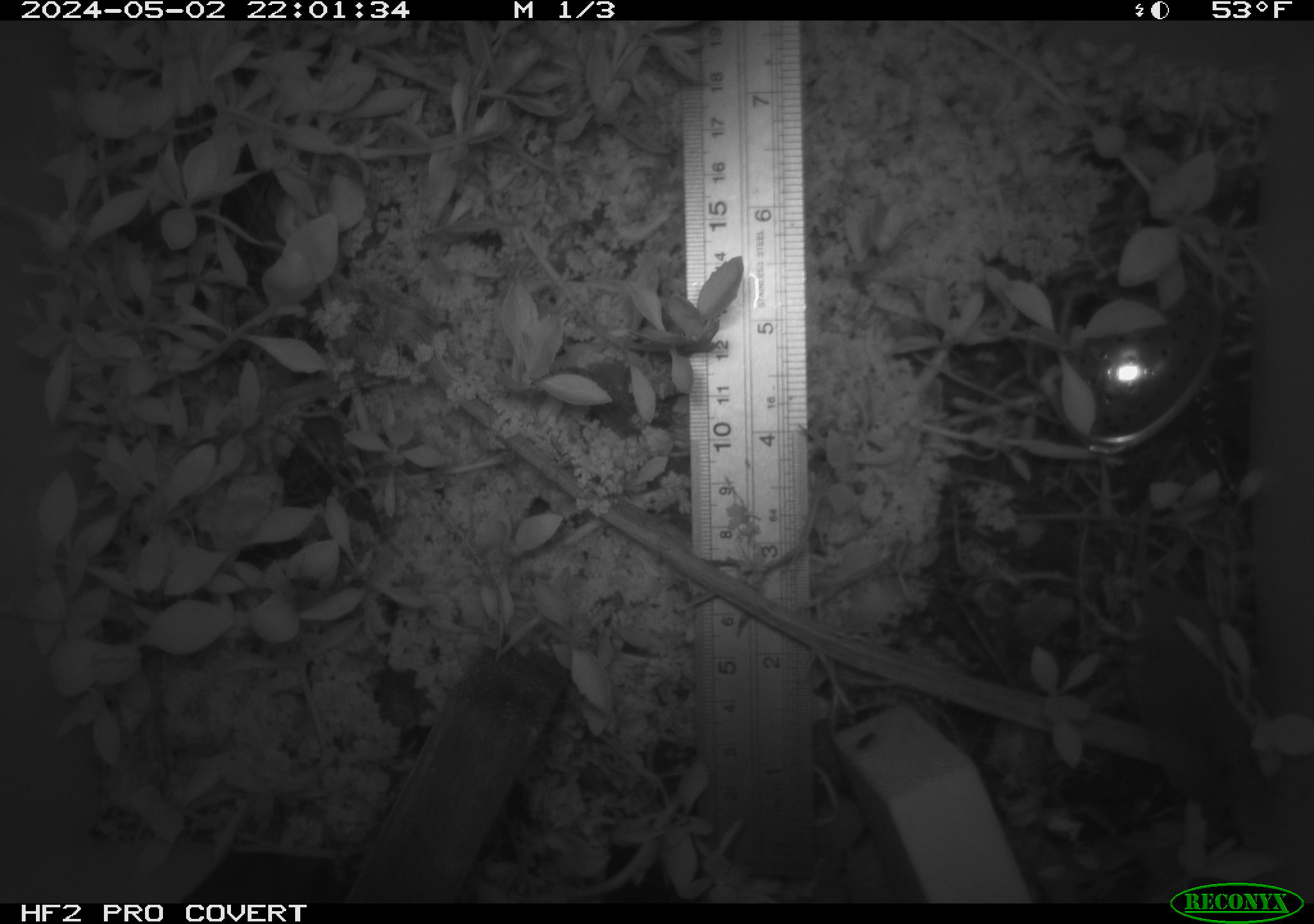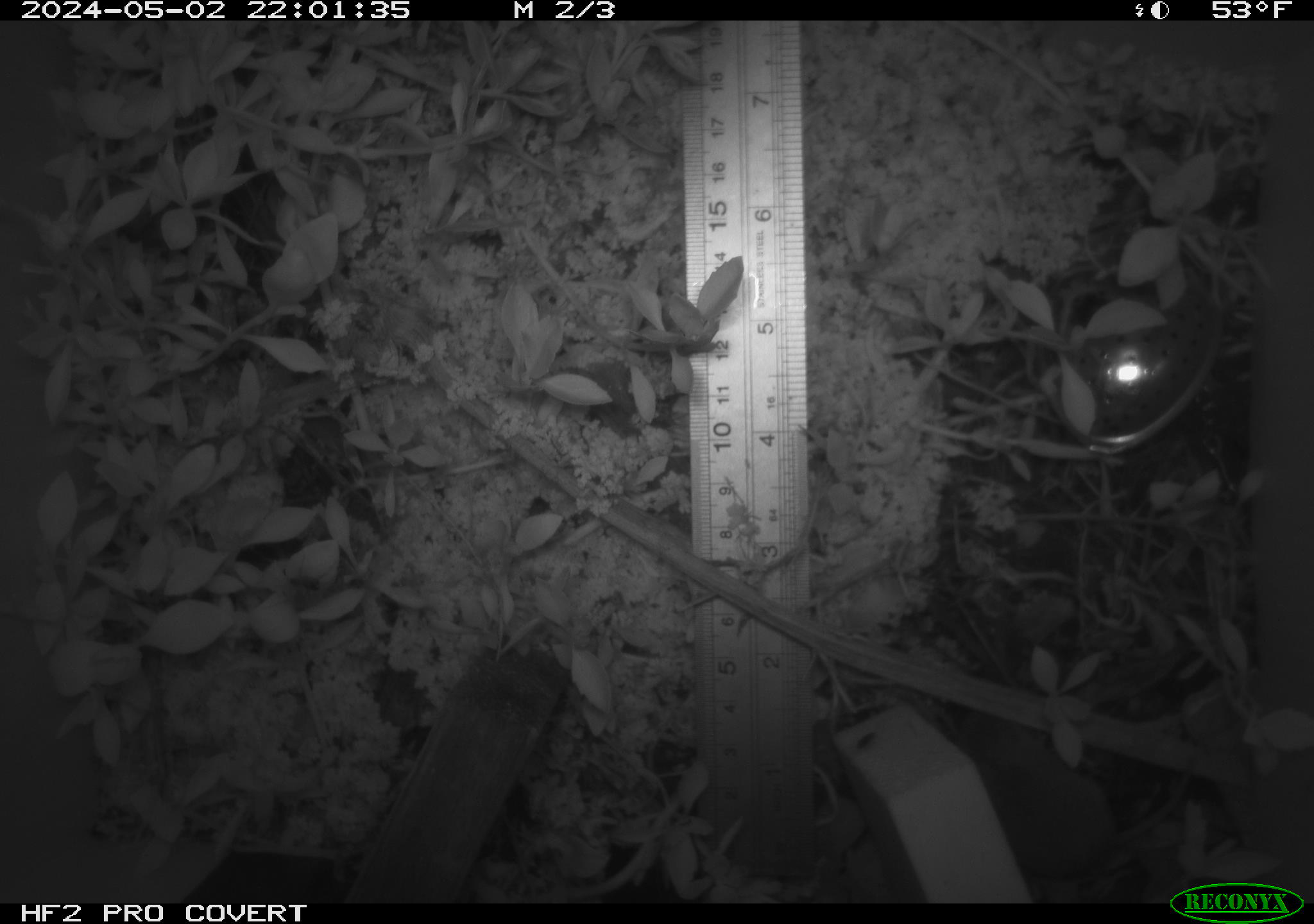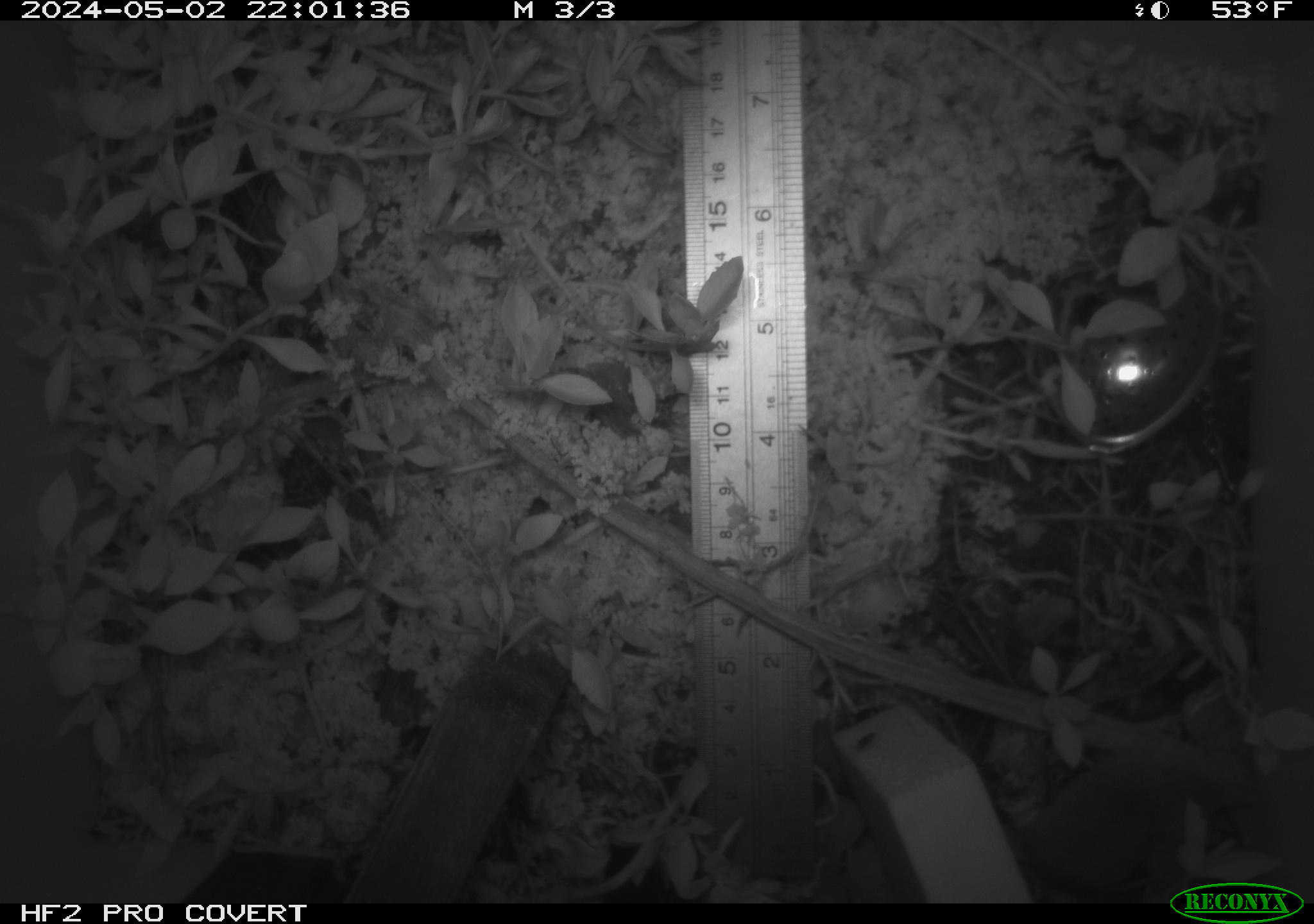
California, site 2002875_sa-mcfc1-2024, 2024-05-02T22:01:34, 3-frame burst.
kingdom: Animalia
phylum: Chordata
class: Mammalia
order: Eulipotyphla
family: Soricidae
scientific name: Soricidae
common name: shrews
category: soricidae family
Soricidae family (shrews) (Soricidae).